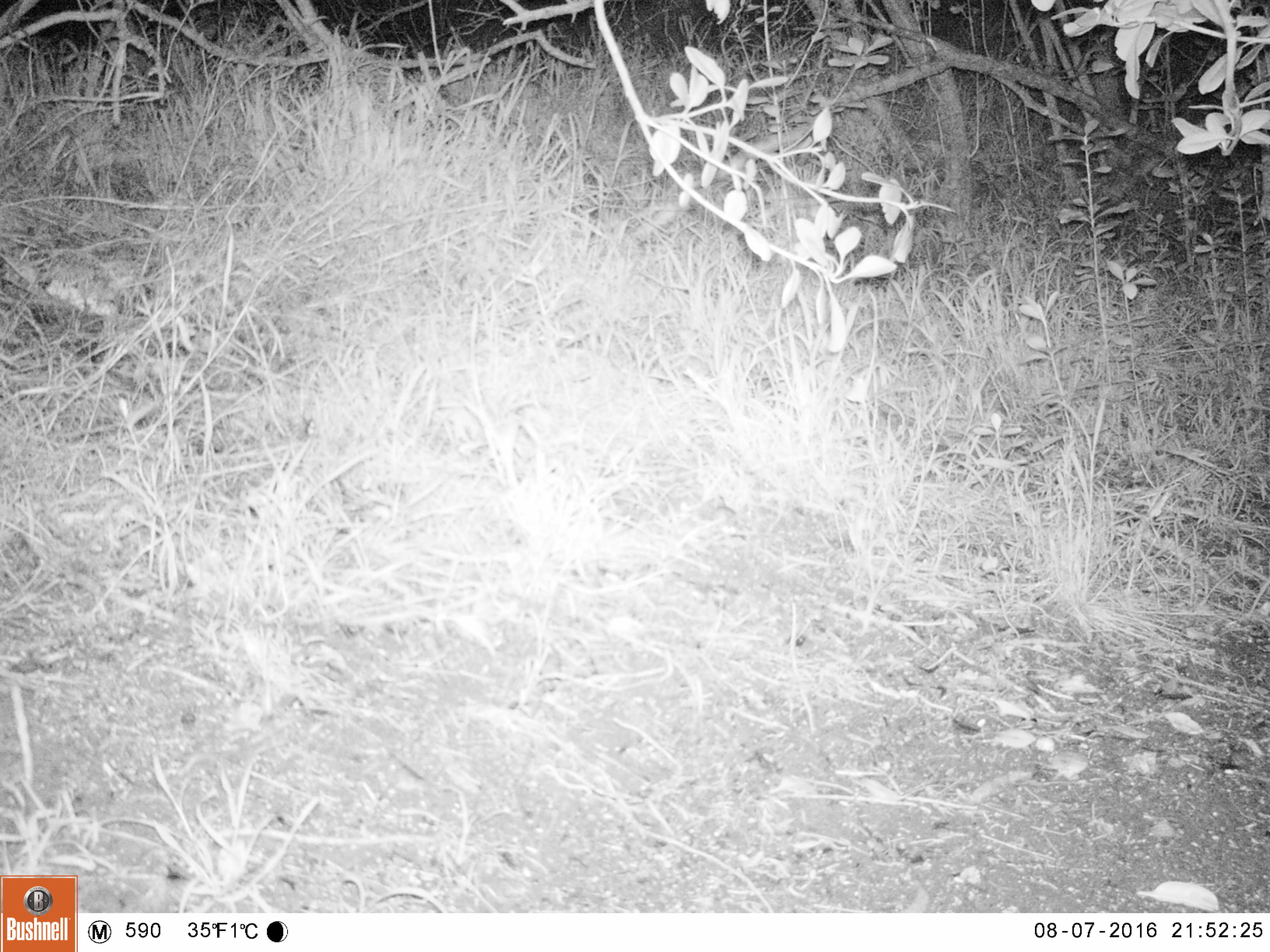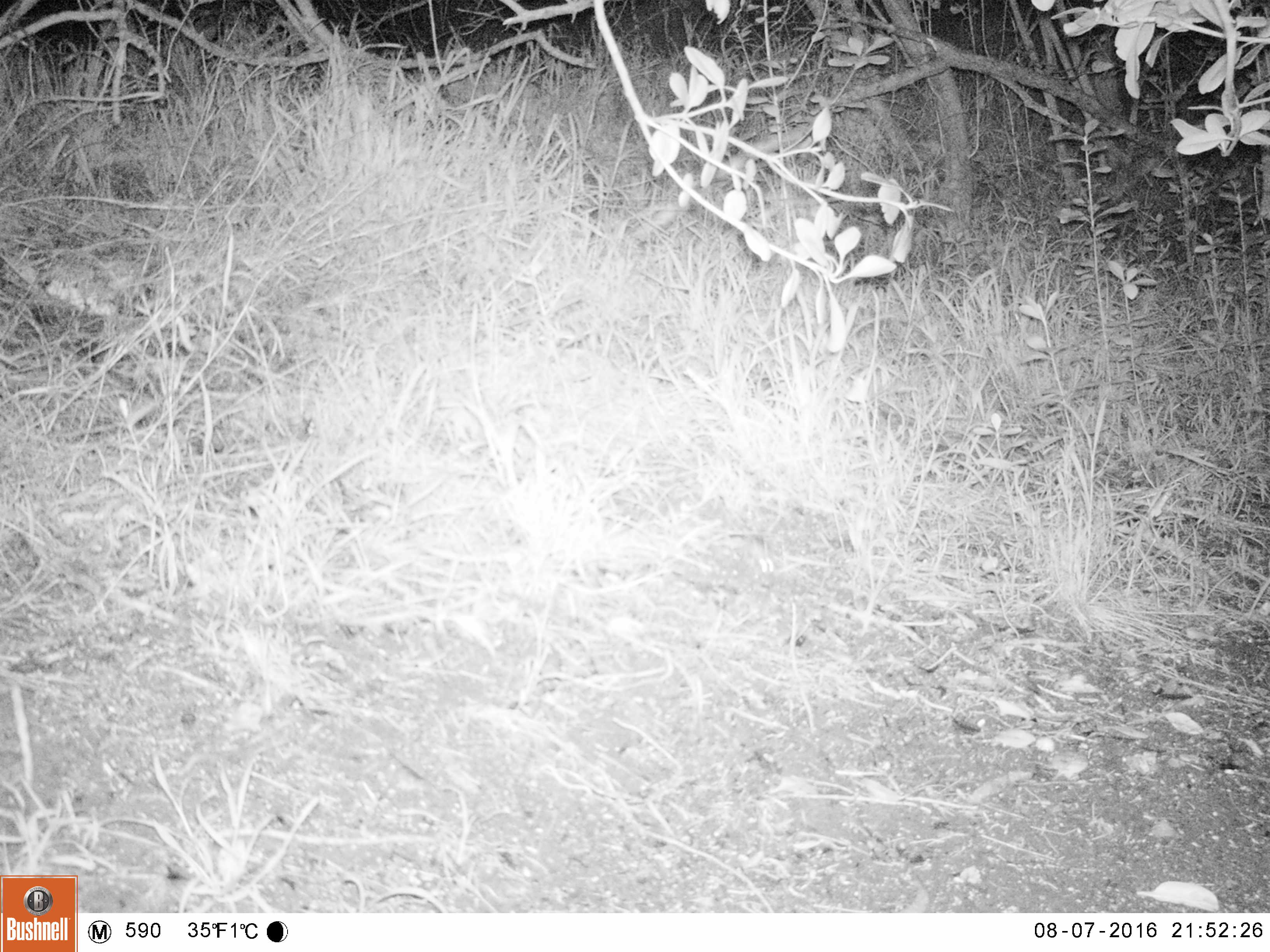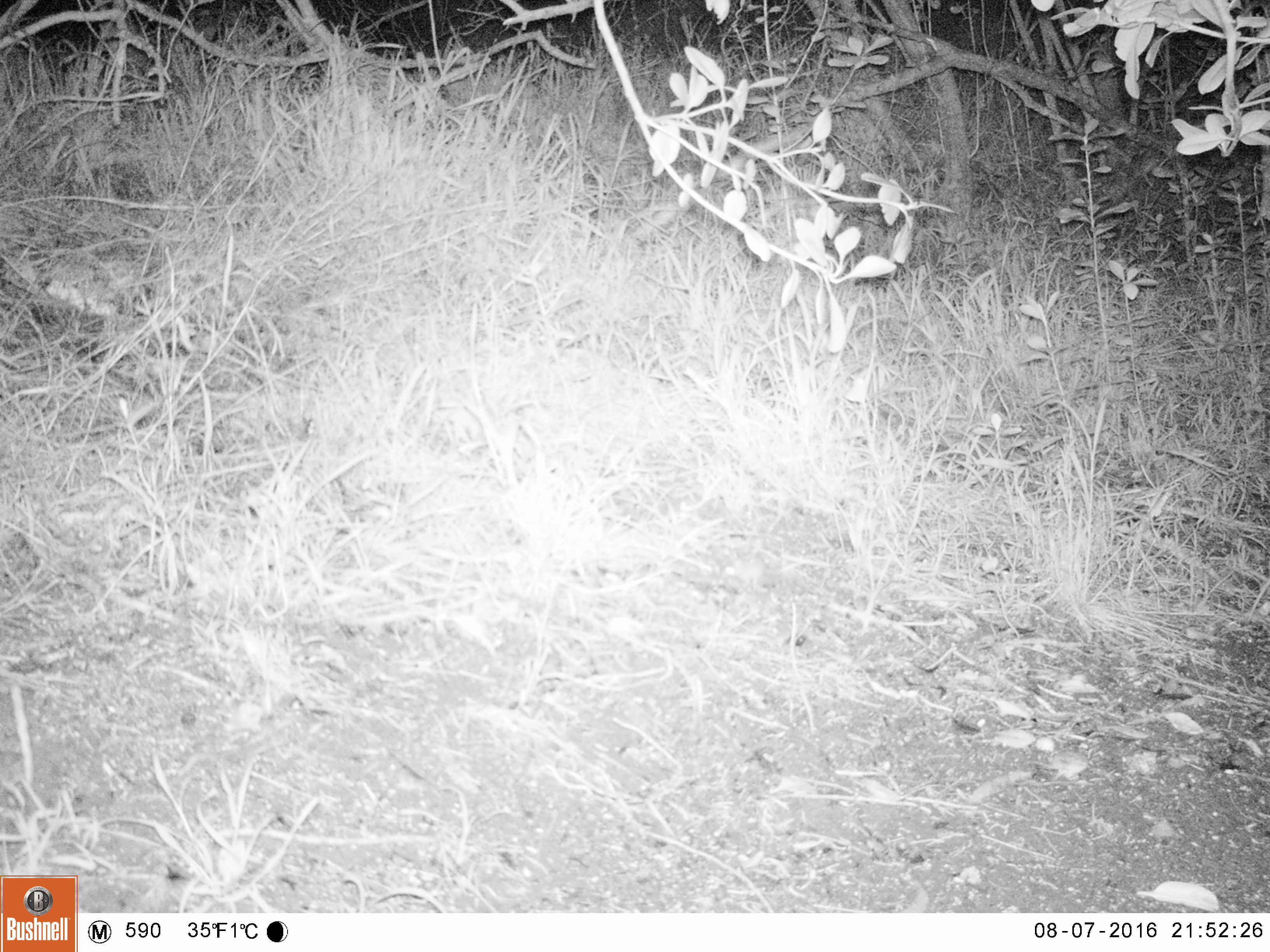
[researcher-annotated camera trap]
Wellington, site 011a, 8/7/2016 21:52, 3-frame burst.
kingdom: Animalia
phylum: Chordata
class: Mammalia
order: Rodentia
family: Muridae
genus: Mus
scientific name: Mus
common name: mouse